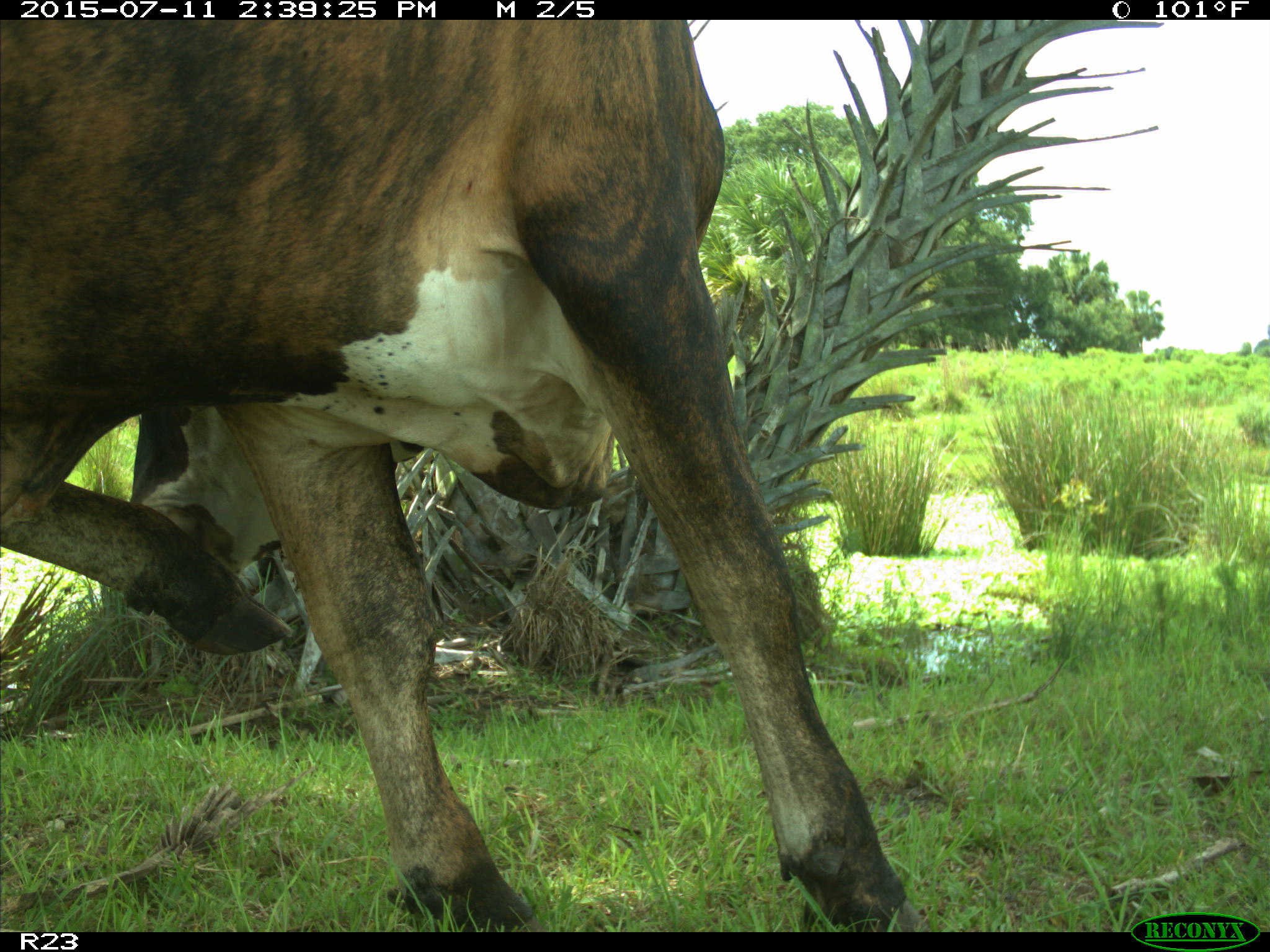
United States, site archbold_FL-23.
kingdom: Animalia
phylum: Chordata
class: Mammalia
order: Artiodactyla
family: Bovidae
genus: Bos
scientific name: Bos taurus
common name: domestic cow